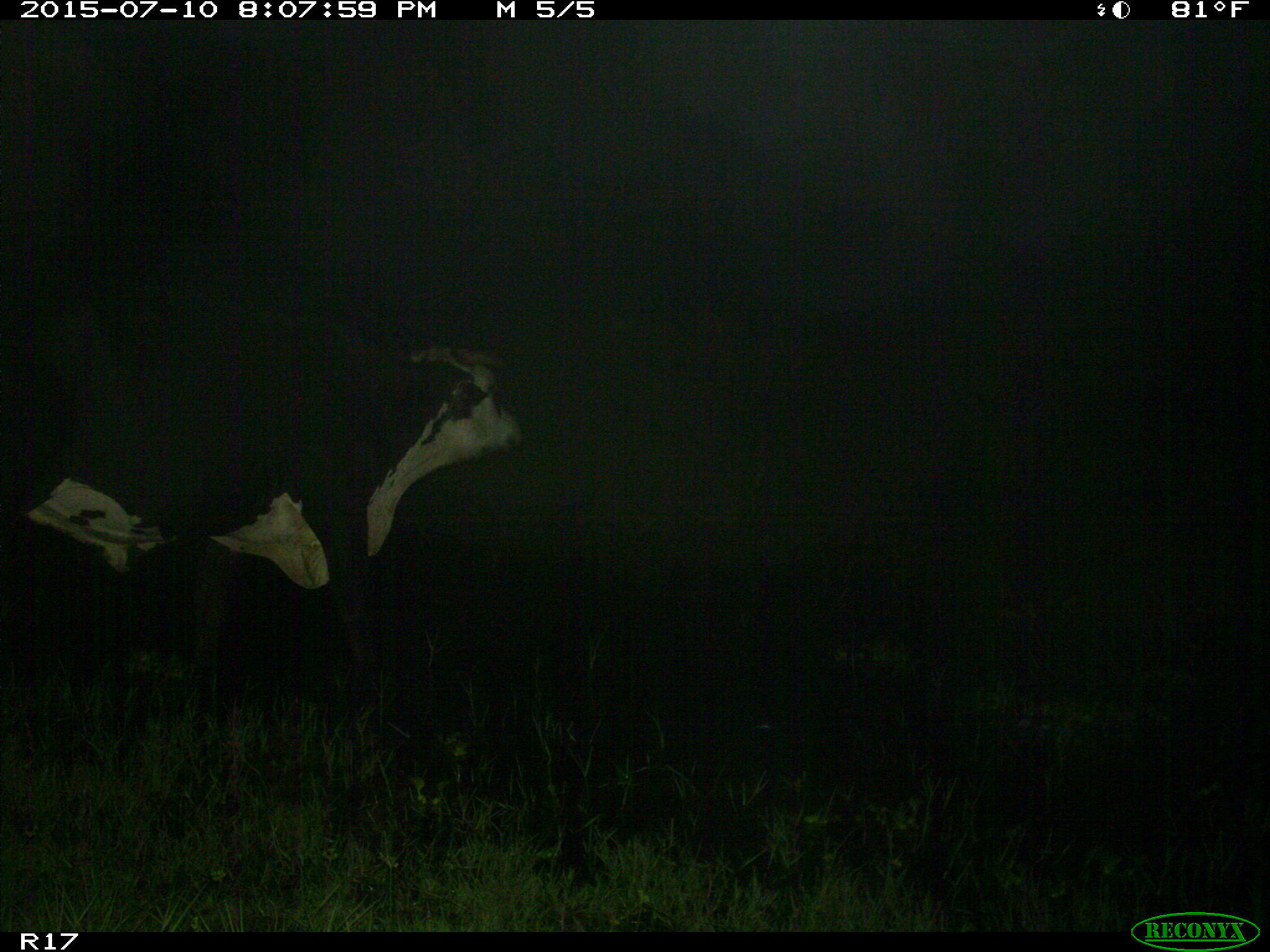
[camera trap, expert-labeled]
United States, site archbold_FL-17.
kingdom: Animalia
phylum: Chordata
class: Mammalia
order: Artiodactyla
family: Bovidae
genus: Bos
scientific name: Bos taurus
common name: domestic cow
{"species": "Bos taurus (domestic cow)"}